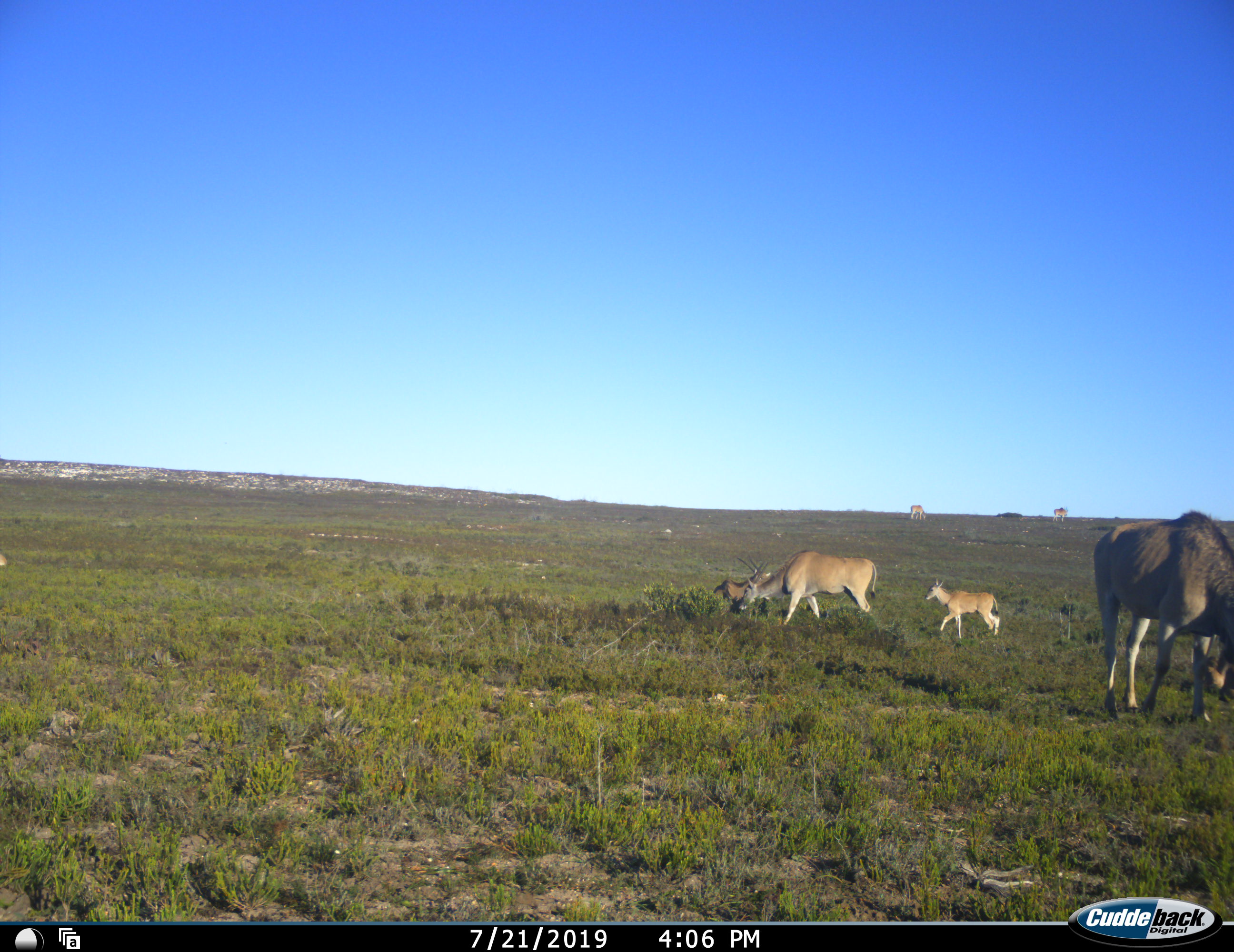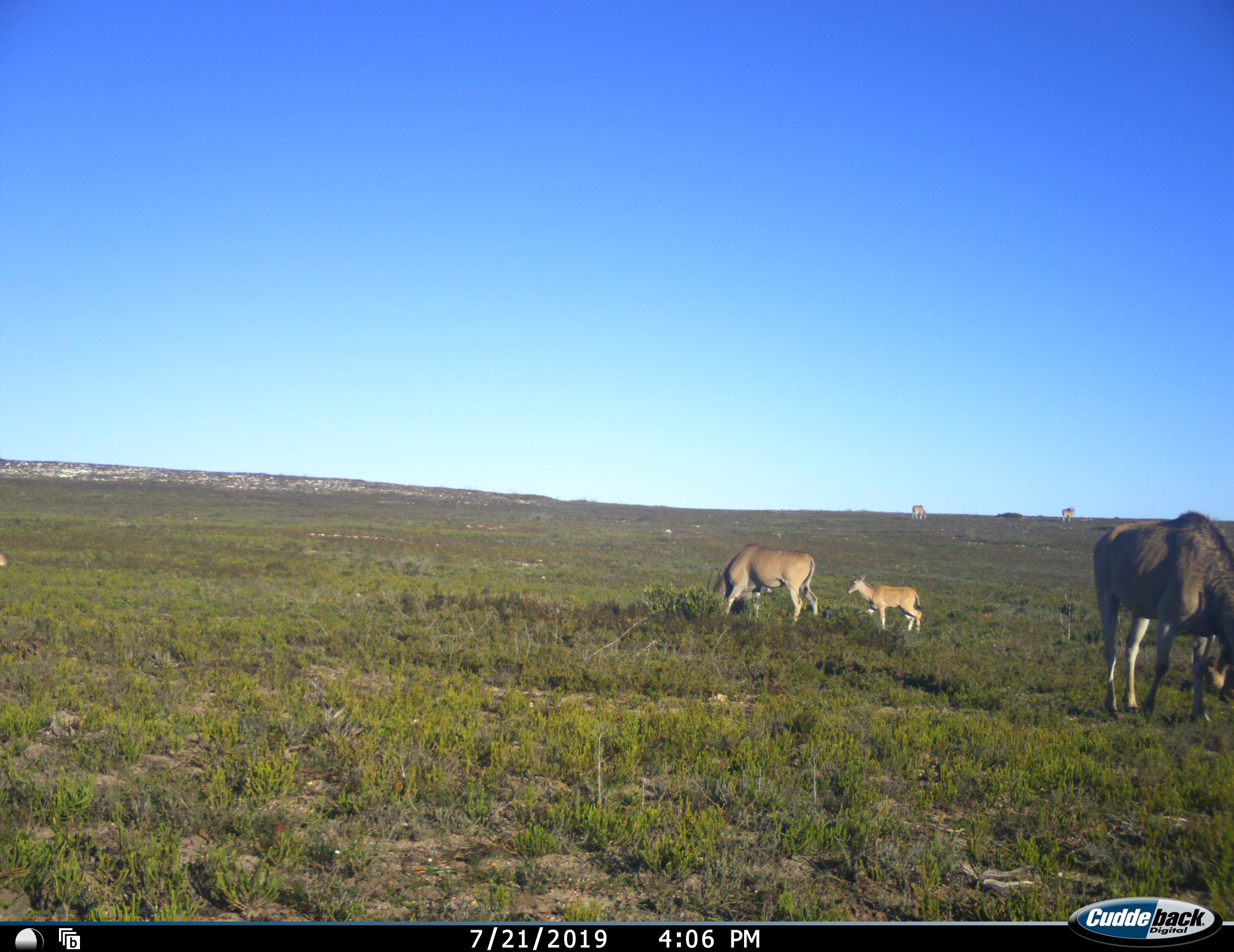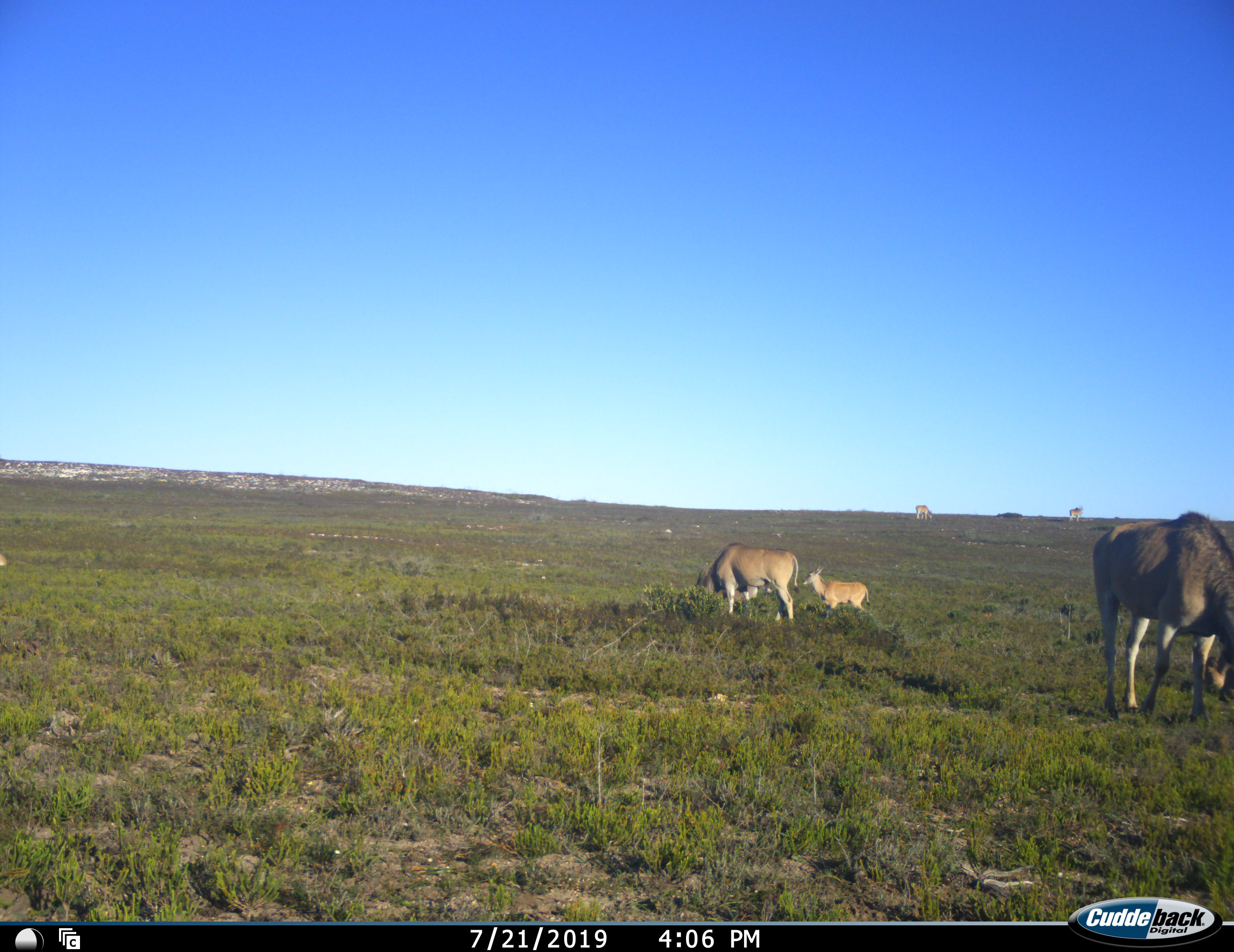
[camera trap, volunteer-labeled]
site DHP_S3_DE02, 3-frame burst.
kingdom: Animalia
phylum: Chordata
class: Mammalia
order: Artiodactyla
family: Bovidae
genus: Tragelaphus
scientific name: Tragelaphus oryx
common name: eland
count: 6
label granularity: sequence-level